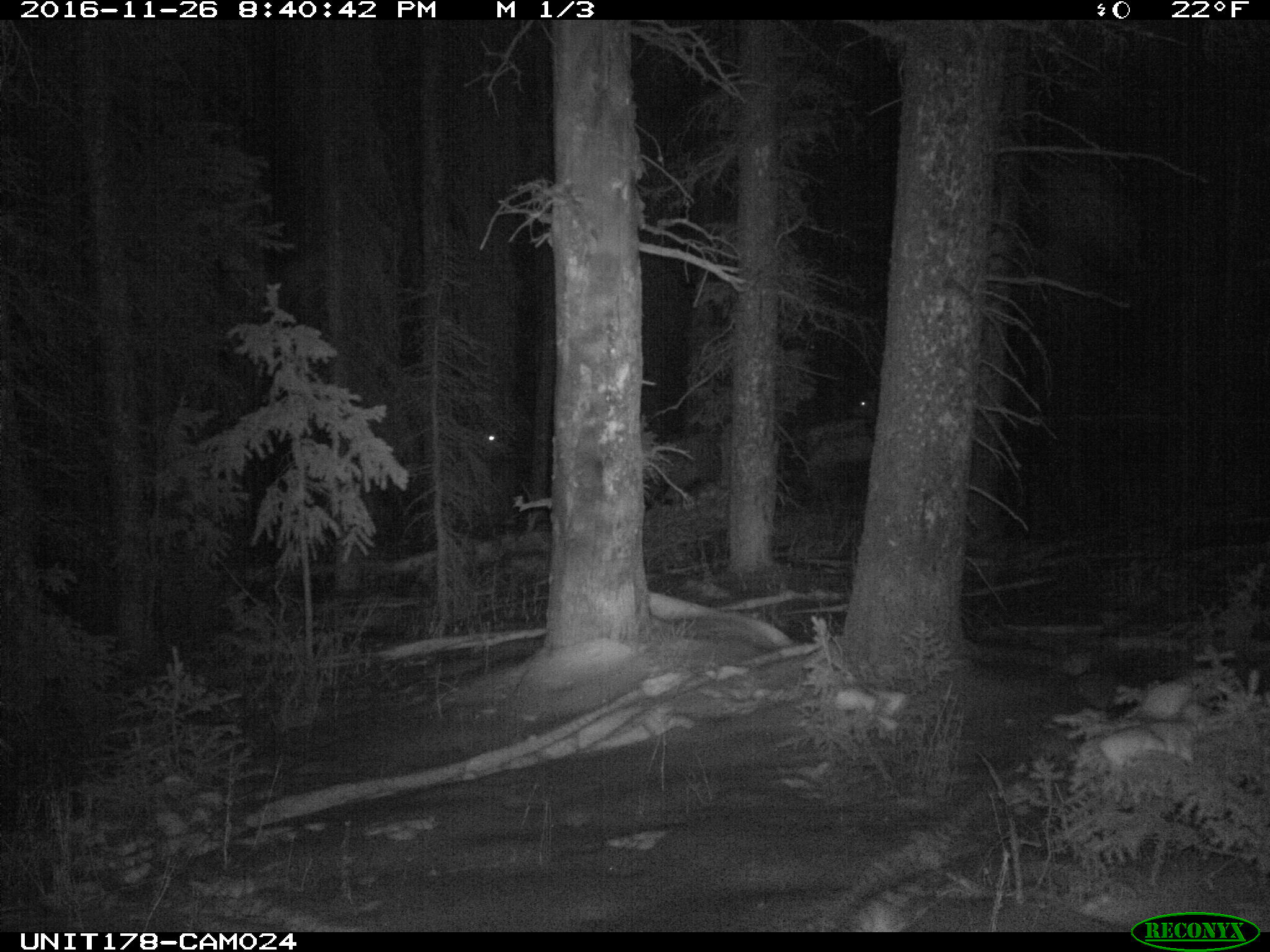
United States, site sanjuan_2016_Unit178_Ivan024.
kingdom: Animalia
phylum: Chordata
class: Mammalia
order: Artiodactyla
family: Cervidae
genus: Cervus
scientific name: Cervus elaphus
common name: red deer